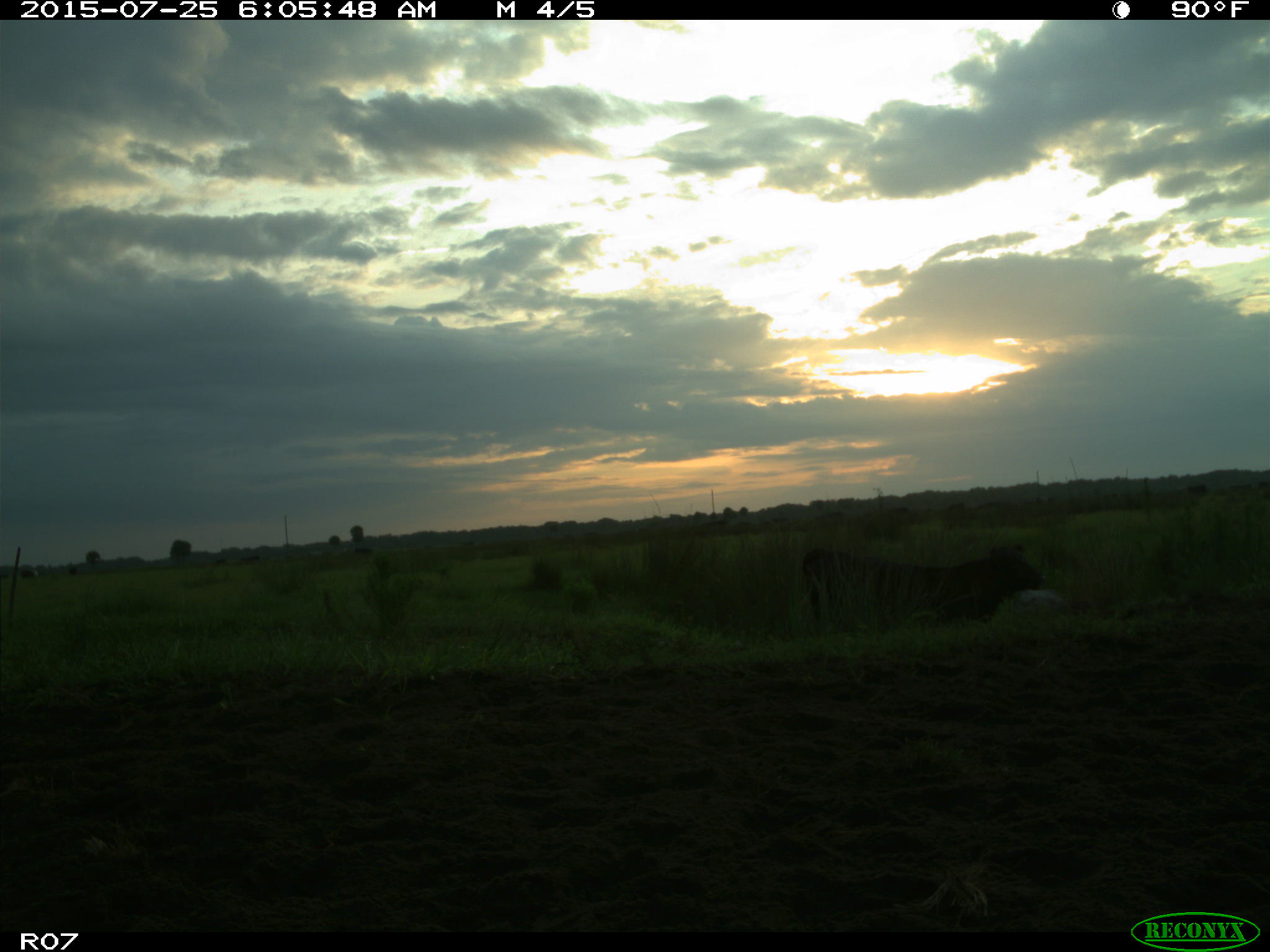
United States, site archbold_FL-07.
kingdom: Animalia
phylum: Chordata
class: Mammalia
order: Artiodactyla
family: Bovidae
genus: Bos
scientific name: Bos taurus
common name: domestic cow